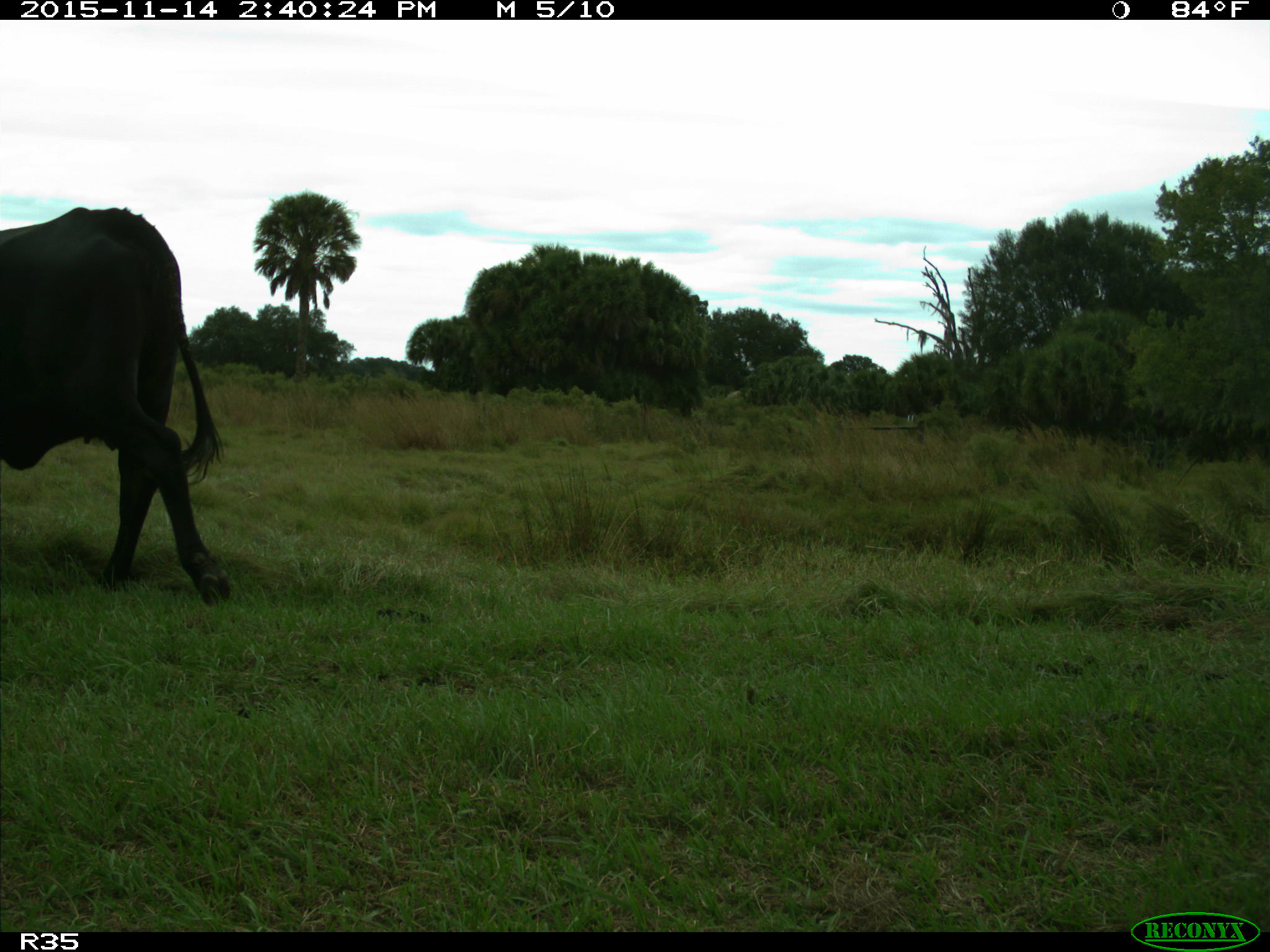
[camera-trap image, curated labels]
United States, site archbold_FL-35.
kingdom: Animalia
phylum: Chordata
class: Mammalia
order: Artiodactyla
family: Bovidae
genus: Bos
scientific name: Bos taurus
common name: domestic cow